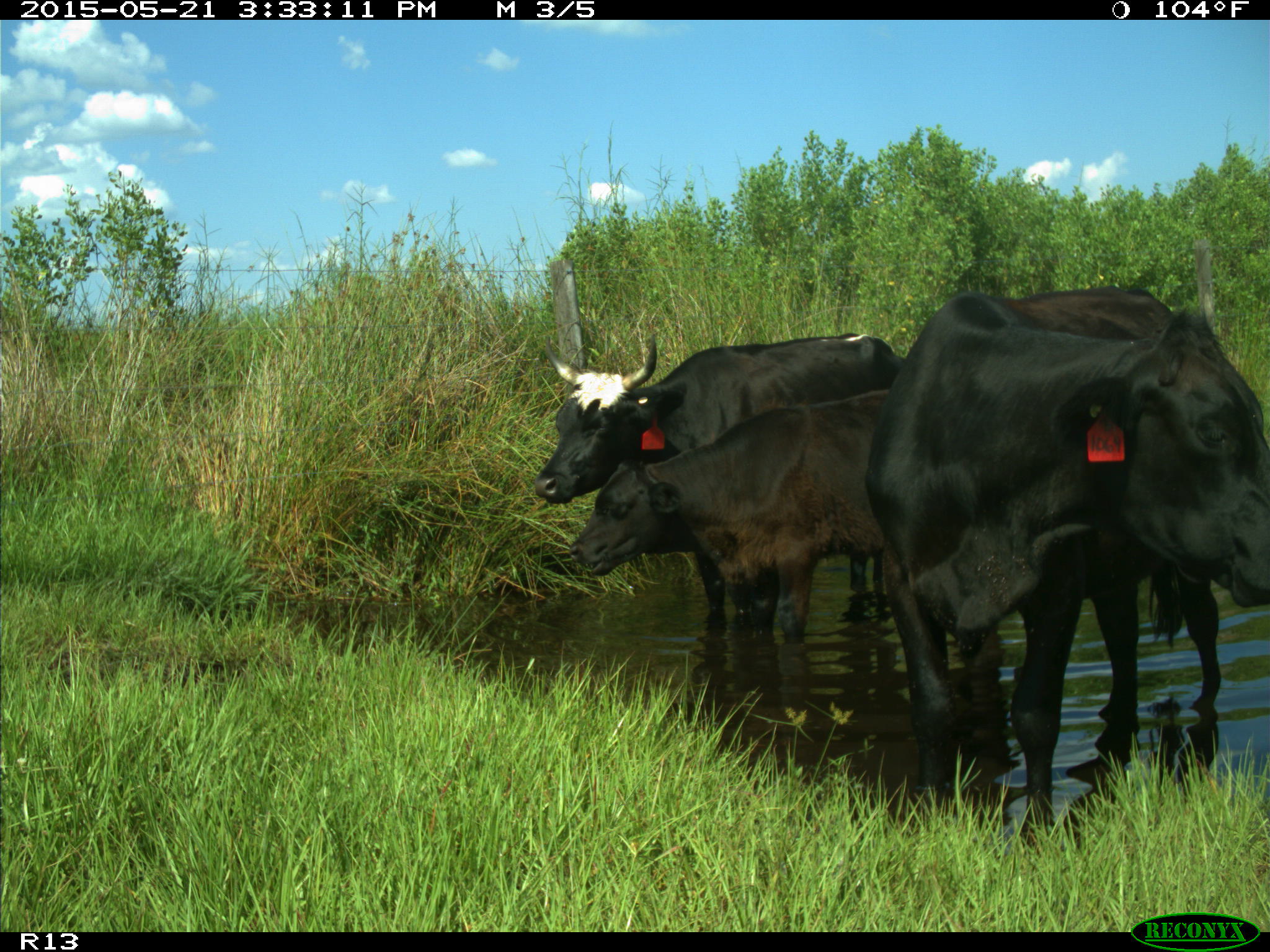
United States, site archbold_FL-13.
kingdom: Animalia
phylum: Chordata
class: Mammalia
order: Artiodactyla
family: Bovidae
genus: Bos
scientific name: Bos taurus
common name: domestic cow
Bos taurus (domestic cow).